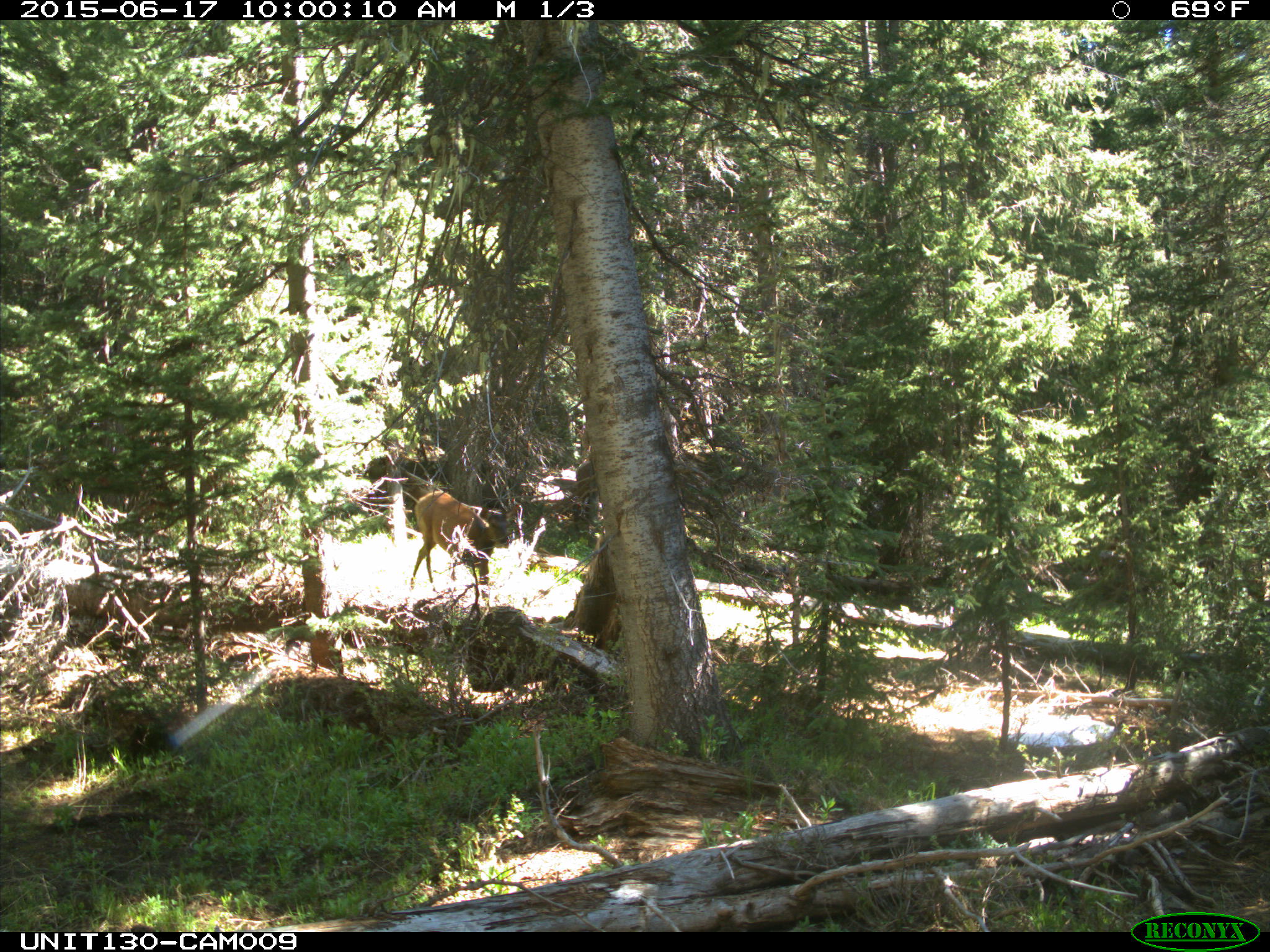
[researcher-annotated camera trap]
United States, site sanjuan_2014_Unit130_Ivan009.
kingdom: Animalia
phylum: Chordata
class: Mammalia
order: Artiodactyla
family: Cervidae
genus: Cervus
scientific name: Cervus elaphus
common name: red deer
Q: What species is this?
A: Cervus elaphus (red deer).